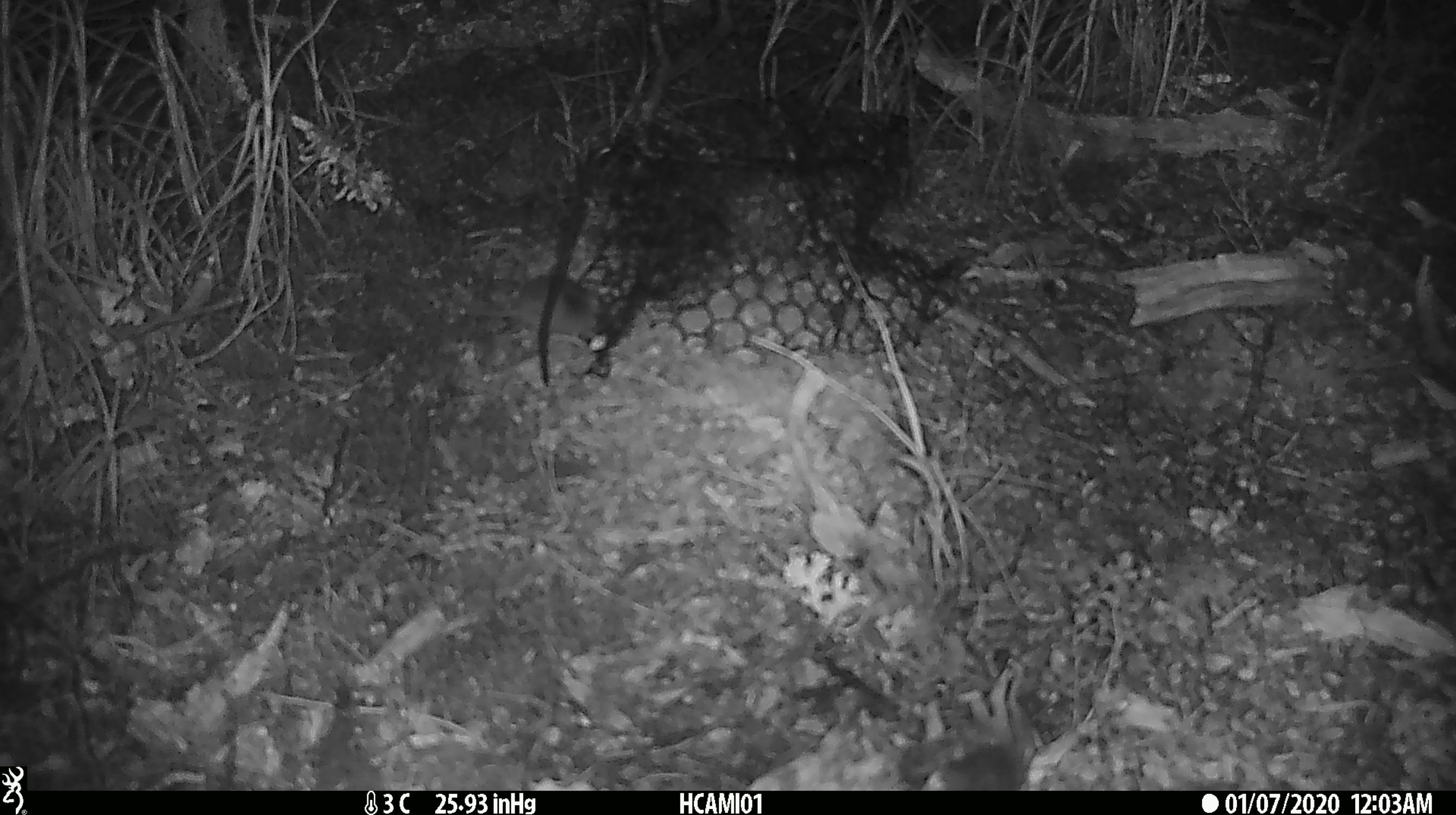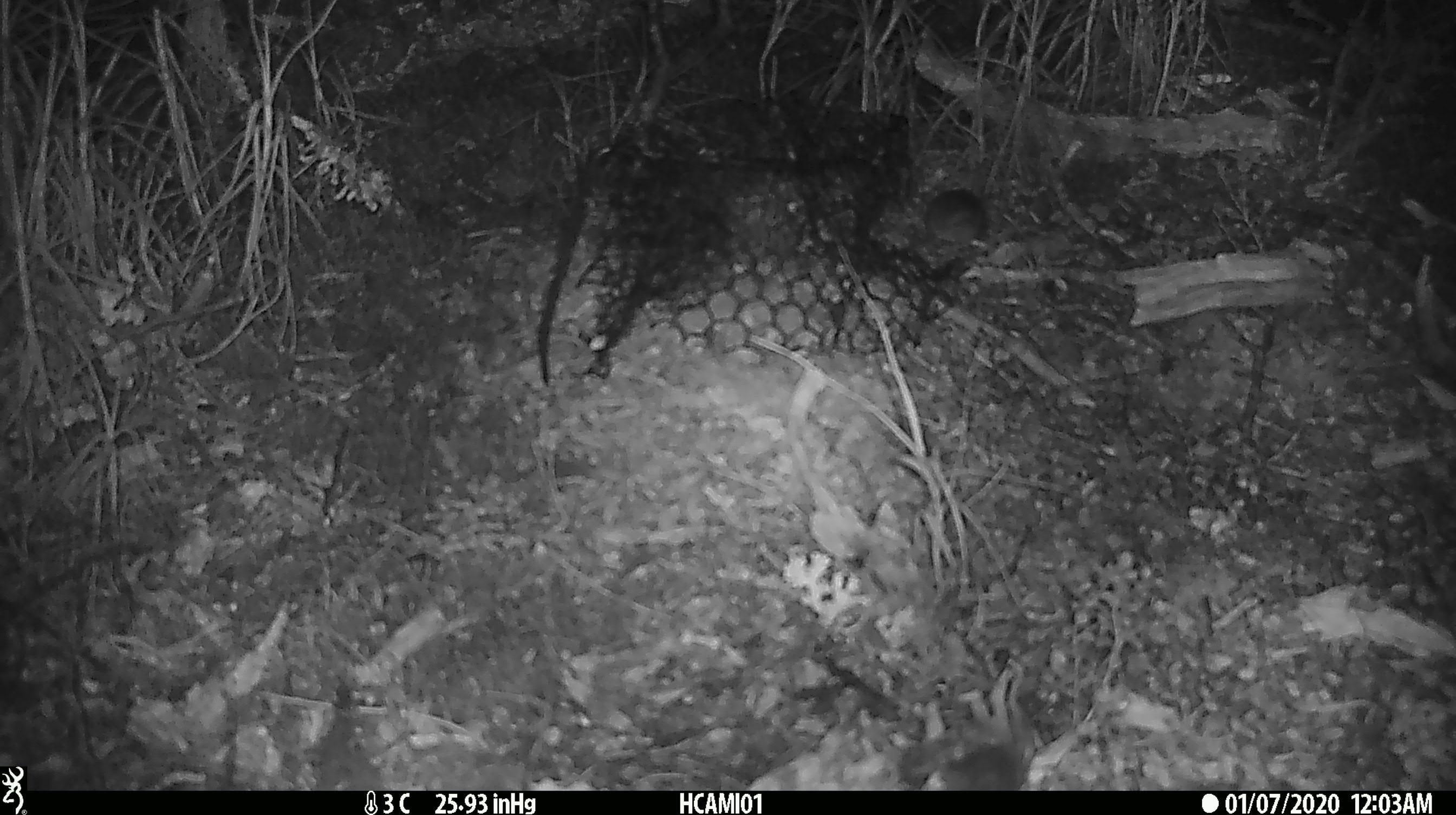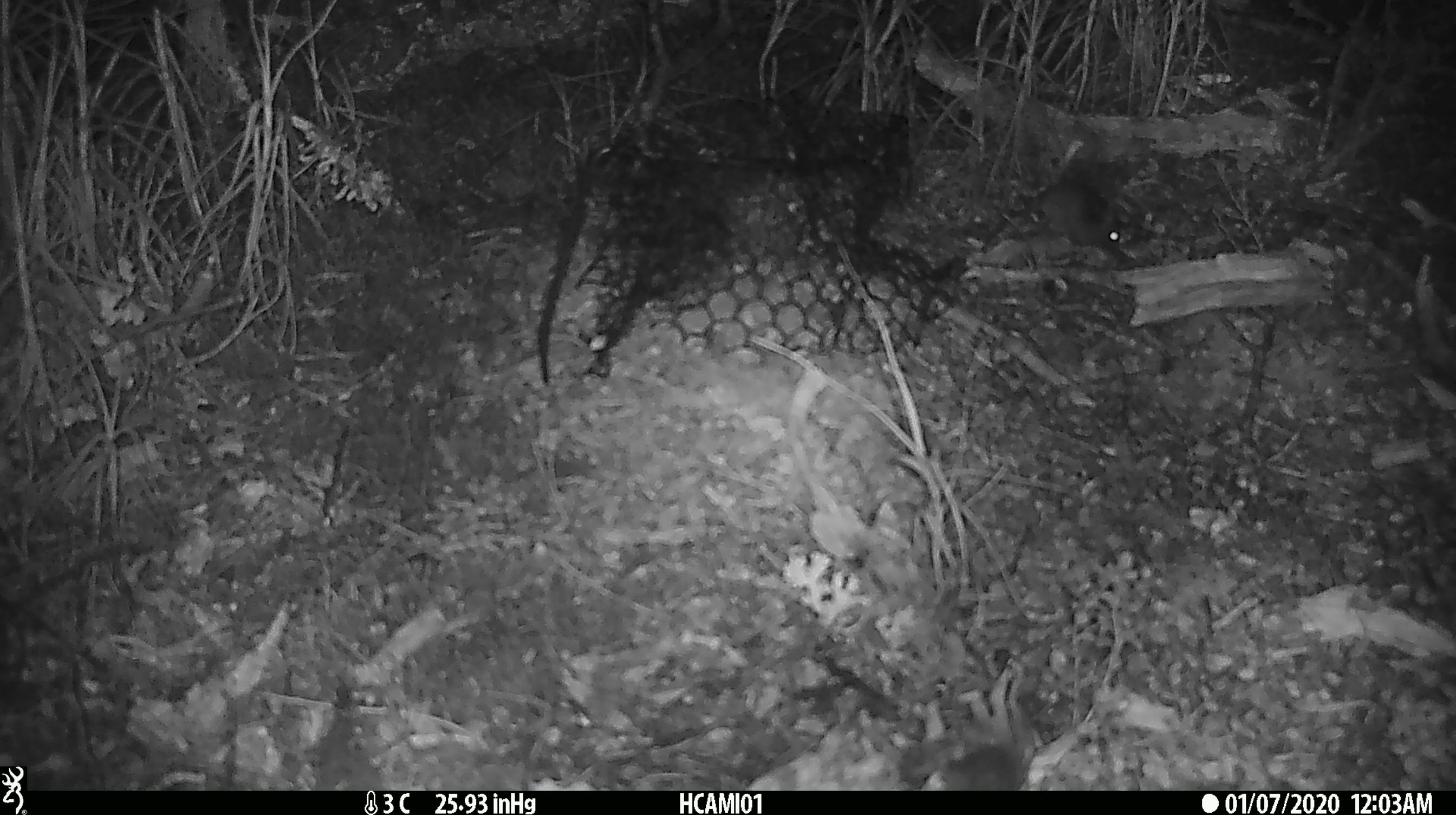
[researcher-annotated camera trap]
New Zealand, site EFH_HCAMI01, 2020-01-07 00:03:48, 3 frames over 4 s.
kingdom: Animalia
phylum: Chordata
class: Mammalia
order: Rodentia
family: Muridae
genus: Mus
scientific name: Mus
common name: mouse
Mouse (Mus).